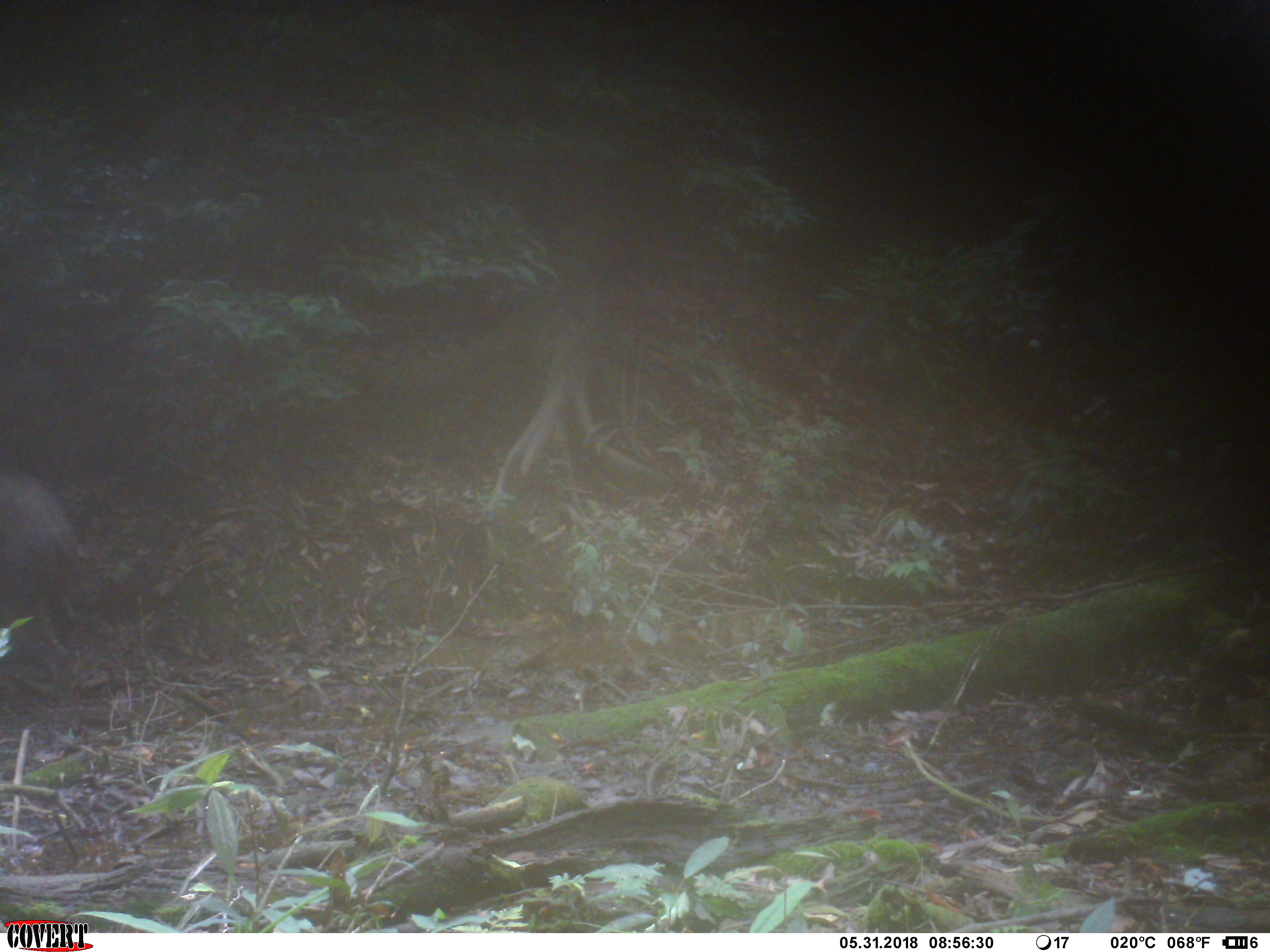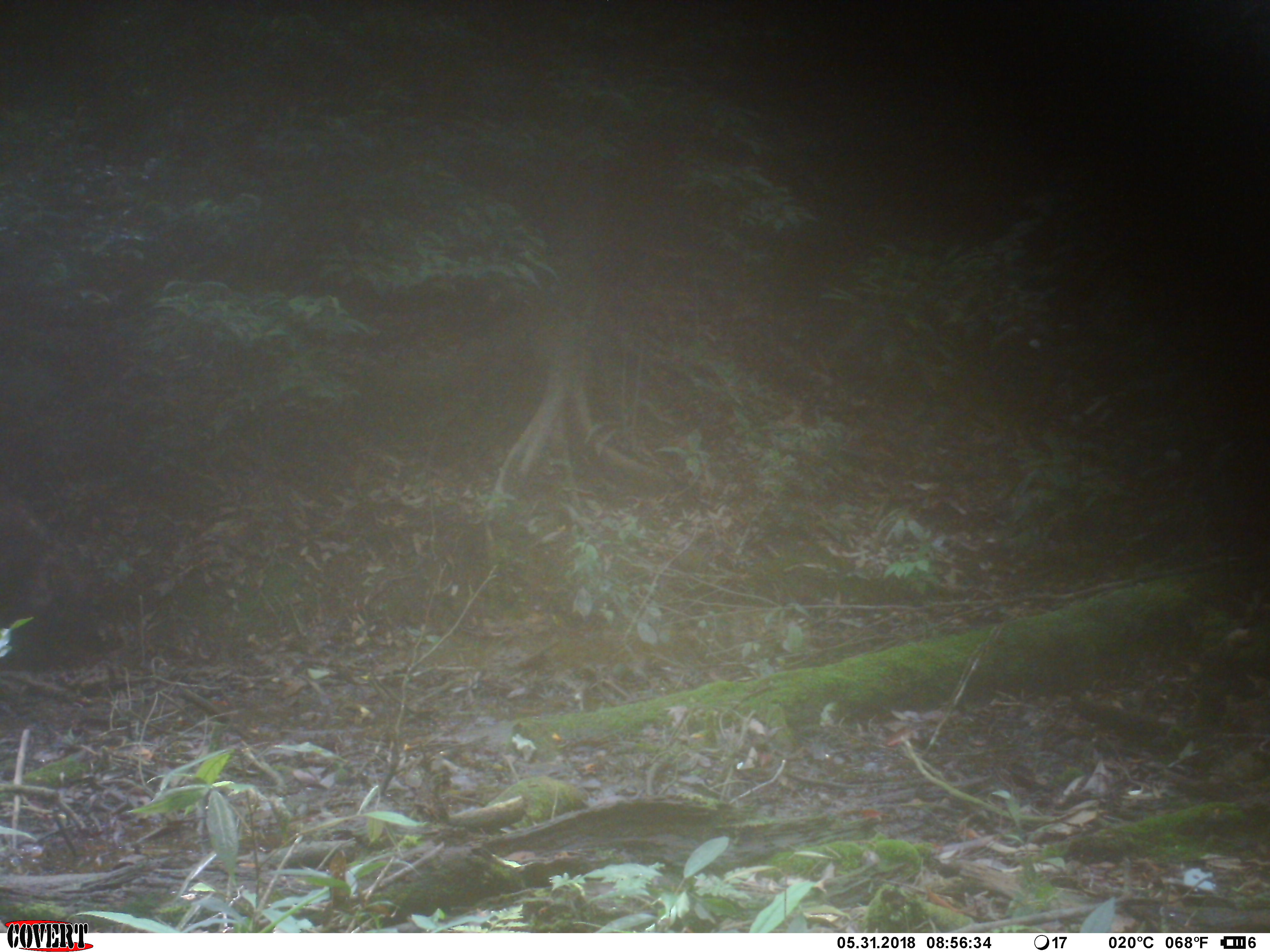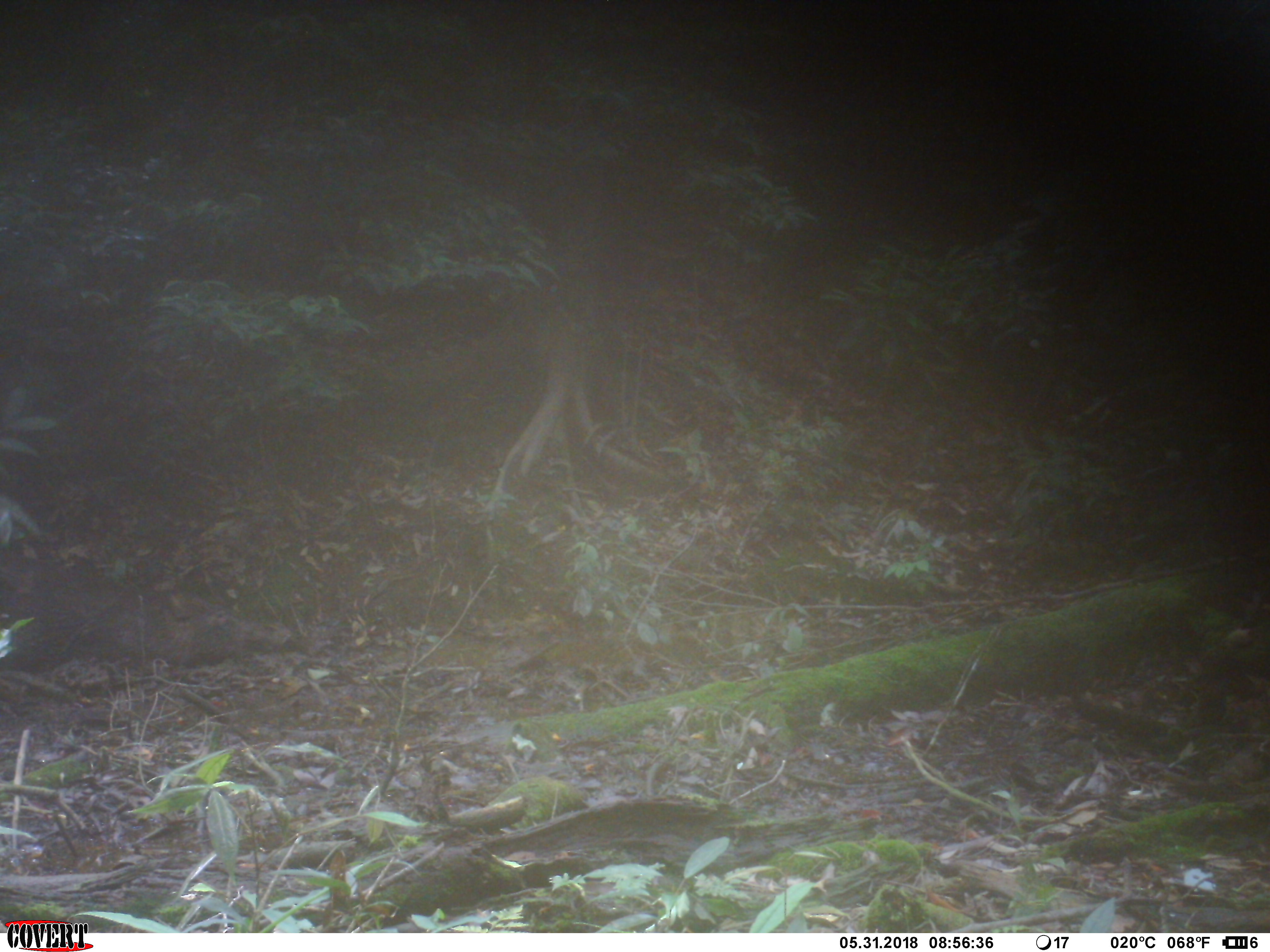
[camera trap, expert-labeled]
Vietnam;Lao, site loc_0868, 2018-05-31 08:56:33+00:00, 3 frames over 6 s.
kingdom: Animalia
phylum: Chordata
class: Mammalia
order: Artiodactyla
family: Suidae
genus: Sus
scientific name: Sus scrofa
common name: eurasian wild pig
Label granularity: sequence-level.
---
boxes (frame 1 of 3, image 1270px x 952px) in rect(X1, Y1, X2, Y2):
eurasian wild pig: rect(0, 464, 87, 677)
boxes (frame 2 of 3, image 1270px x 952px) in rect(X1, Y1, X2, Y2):
eurasian wild pig: rect(0, 487, 121, 658)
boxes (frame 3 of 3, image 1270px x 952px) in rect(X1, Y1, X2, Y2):
eurasian wild pig: rect(0, 549, 292, 673)